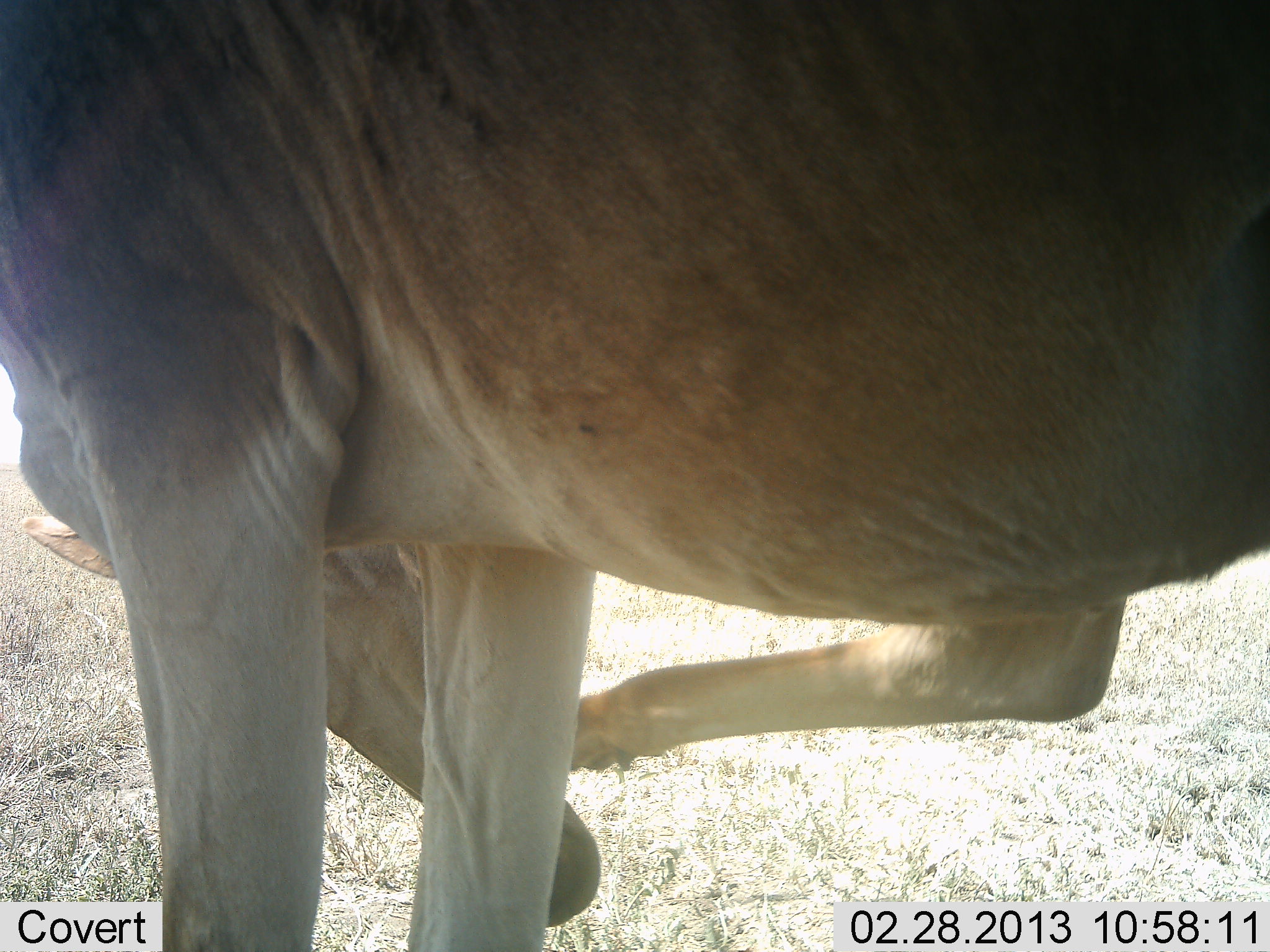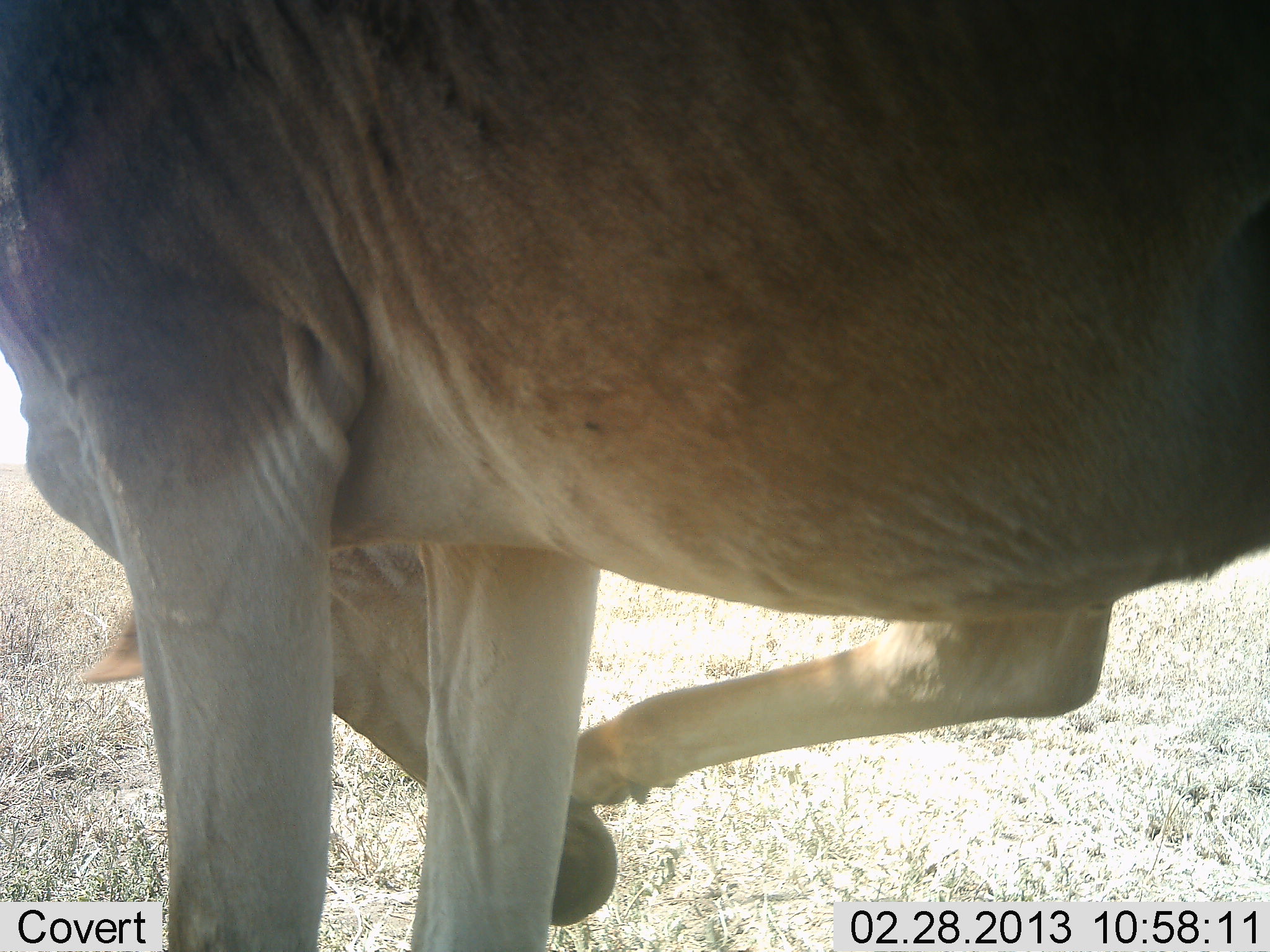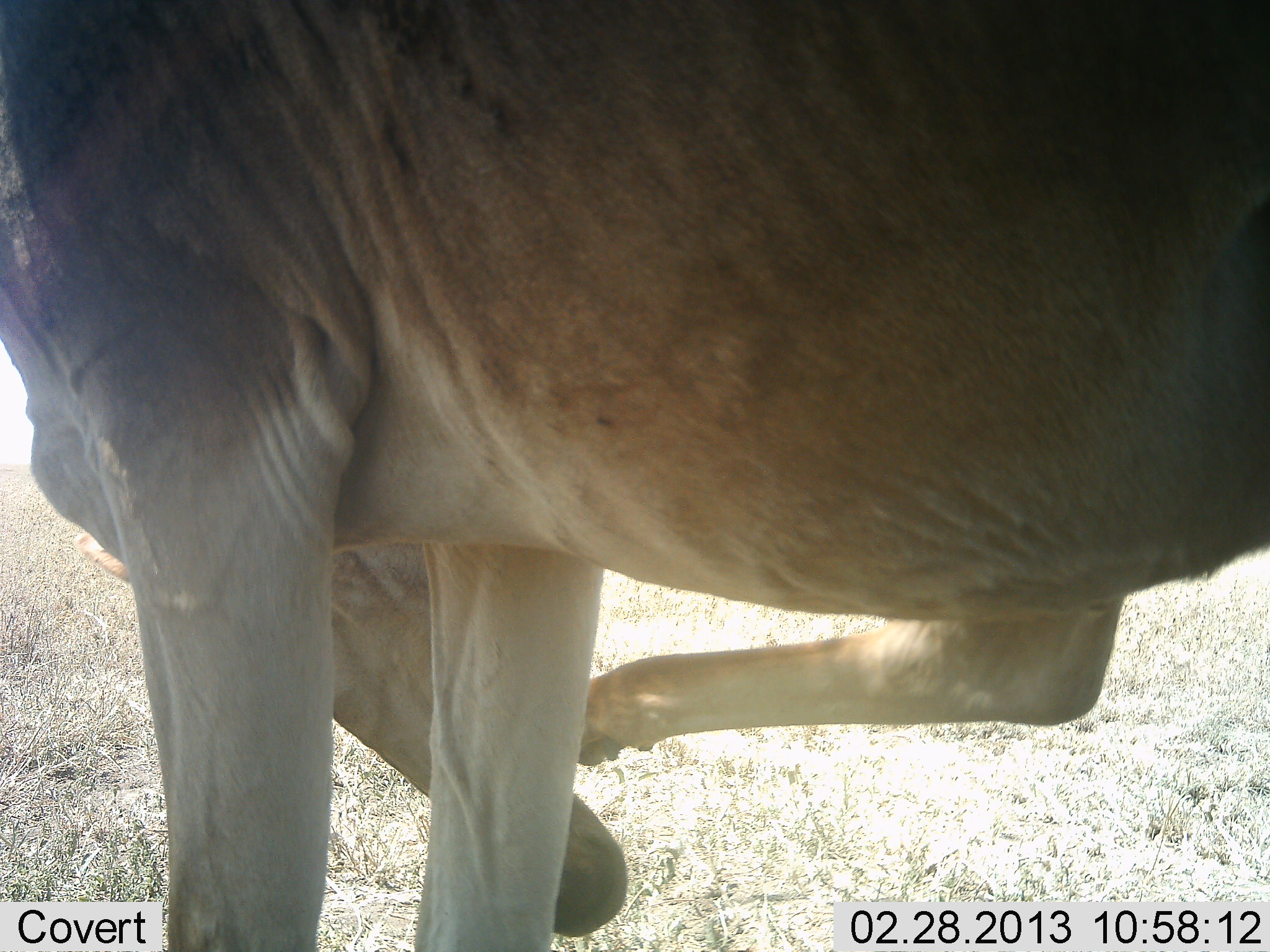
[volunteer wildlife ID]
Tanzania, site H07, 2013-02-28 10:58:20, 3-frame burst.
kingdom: Animalia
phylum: Chordata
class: Mammalia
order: Artiodactyla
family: Bovidae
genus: Alcelaphus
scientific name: Alcelaphus buselaphus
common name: hartebeest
Hartebeest (Alcelaphus buselaphus), count 1. Behavior (volunteer vote fractions): standing 71%, resting 7%, moving 21%, interacting 7%. Young present (vote fraction): 0%. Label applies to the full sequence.